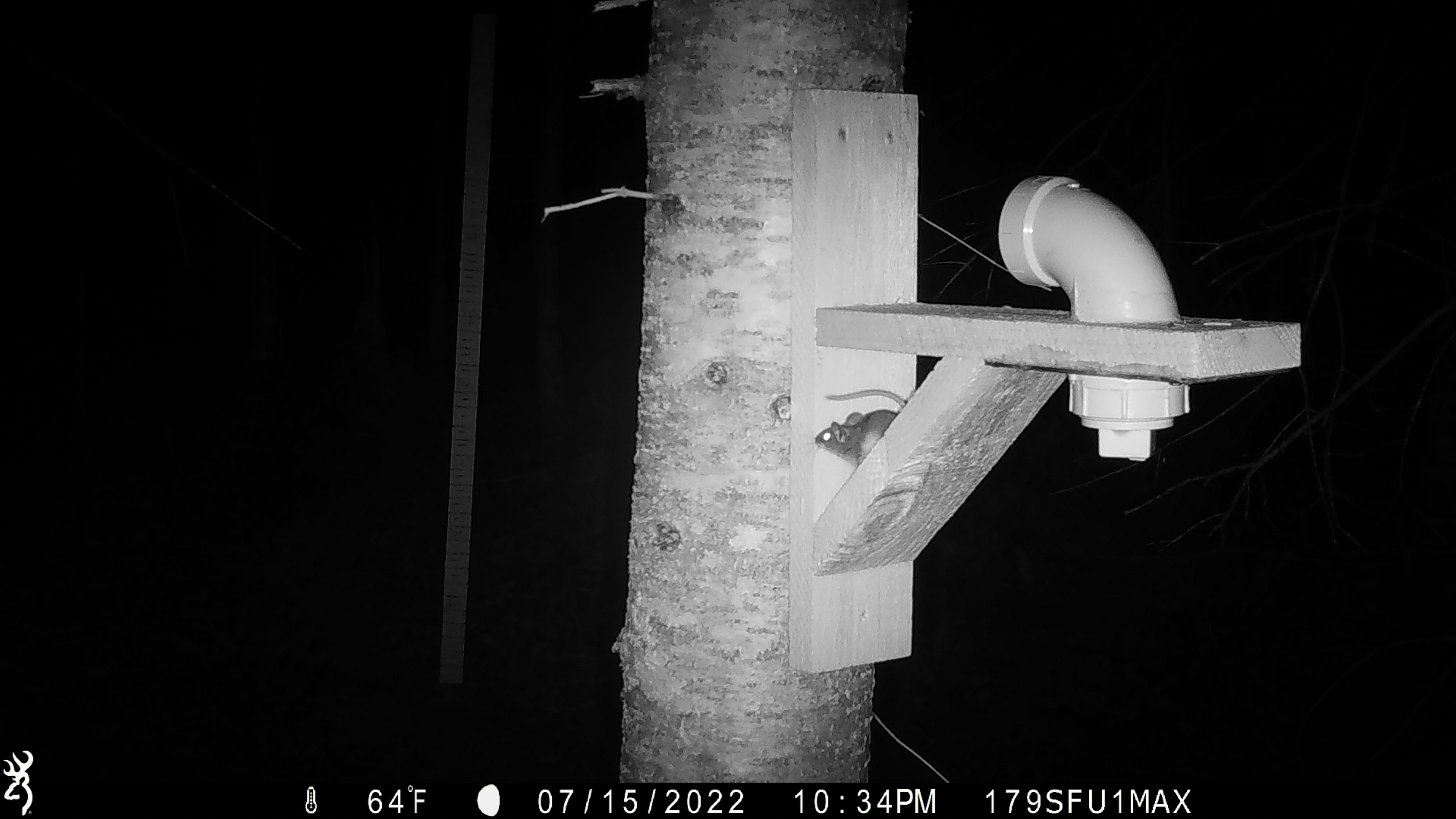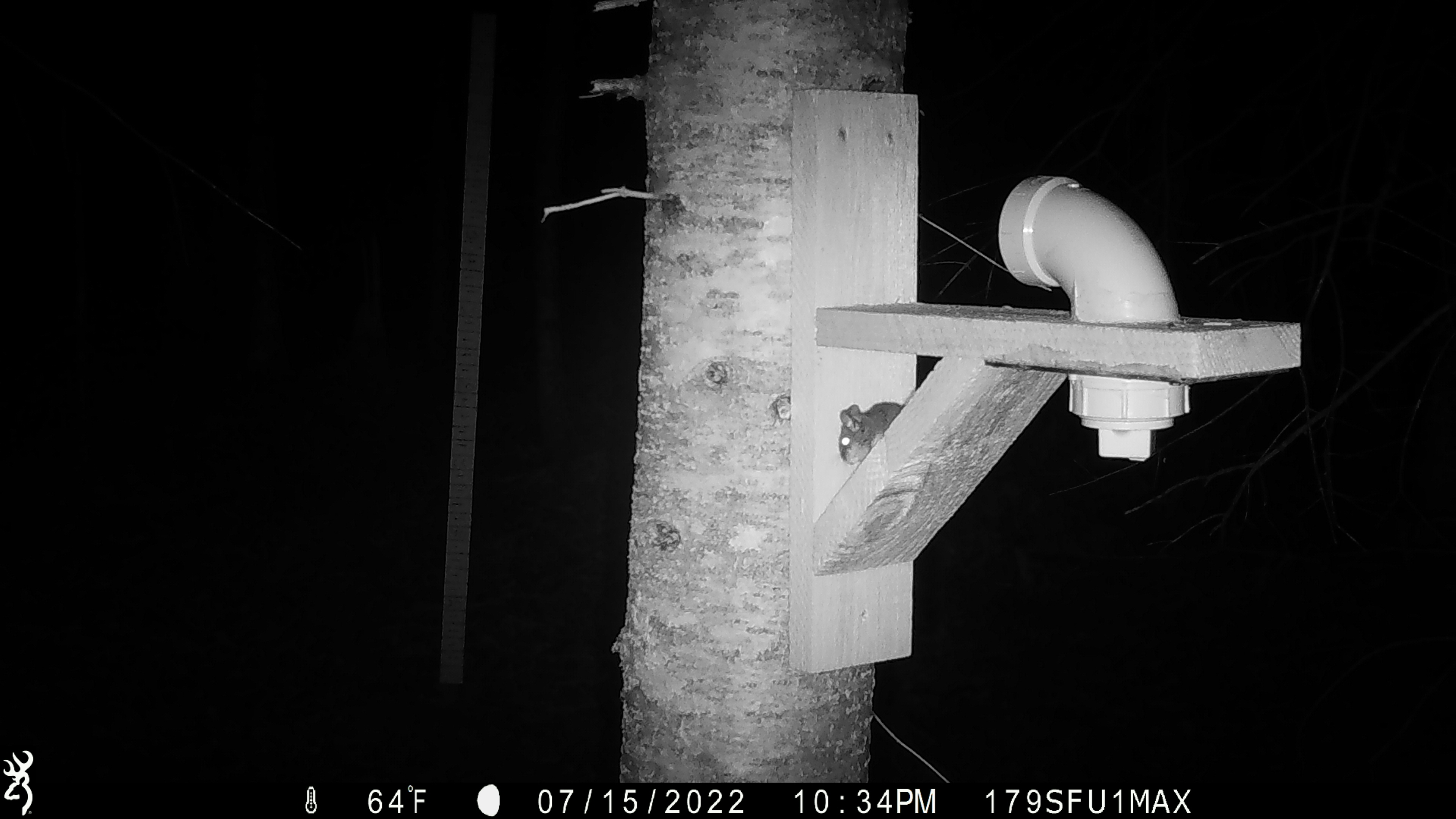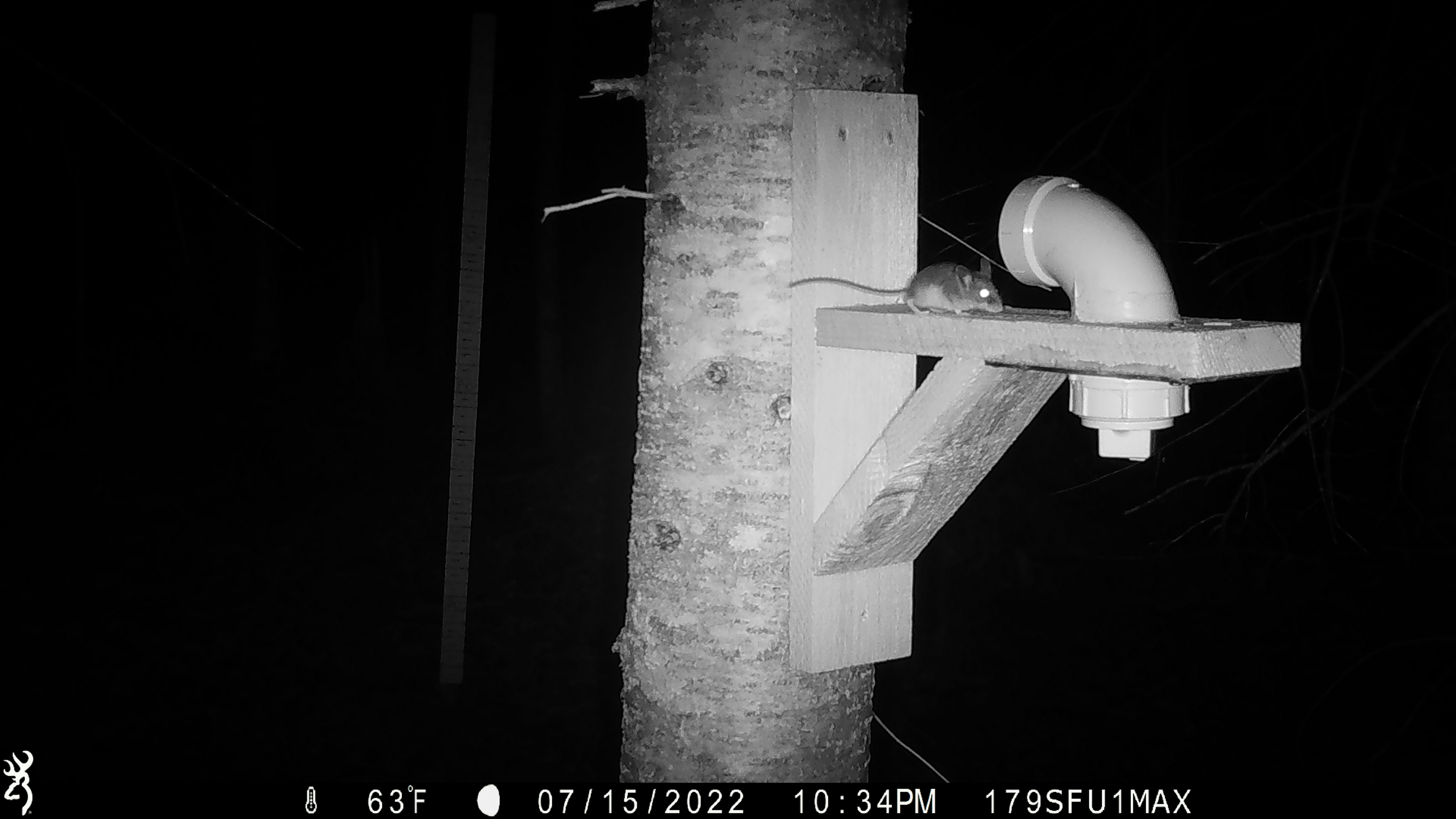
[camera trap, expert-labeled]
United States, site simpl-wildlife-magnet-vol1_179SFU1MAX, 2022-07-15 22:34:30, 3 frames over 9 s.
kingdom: Animalia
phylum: Chordata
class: Mammalia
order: Rodentia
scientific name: Rodentia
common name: mouse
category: mouse sp.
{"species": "mouse sp. (mouse) (Rodentia)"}